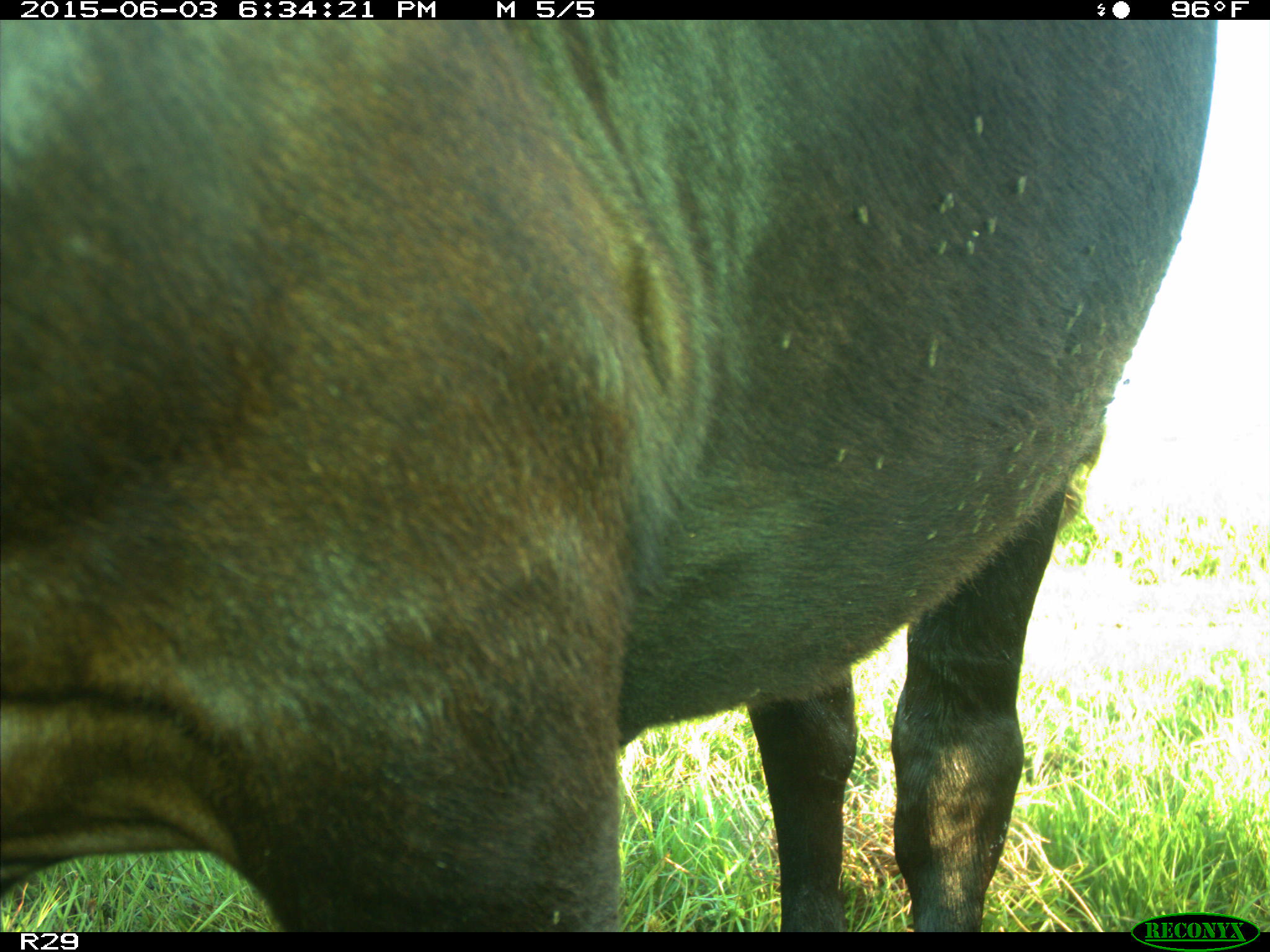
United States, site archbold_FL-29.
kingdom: Animalia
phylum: Chordata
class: Mammalia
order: Artiodactyla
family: Bovidae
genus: Bos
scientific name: Bos taurus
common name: domestic cow